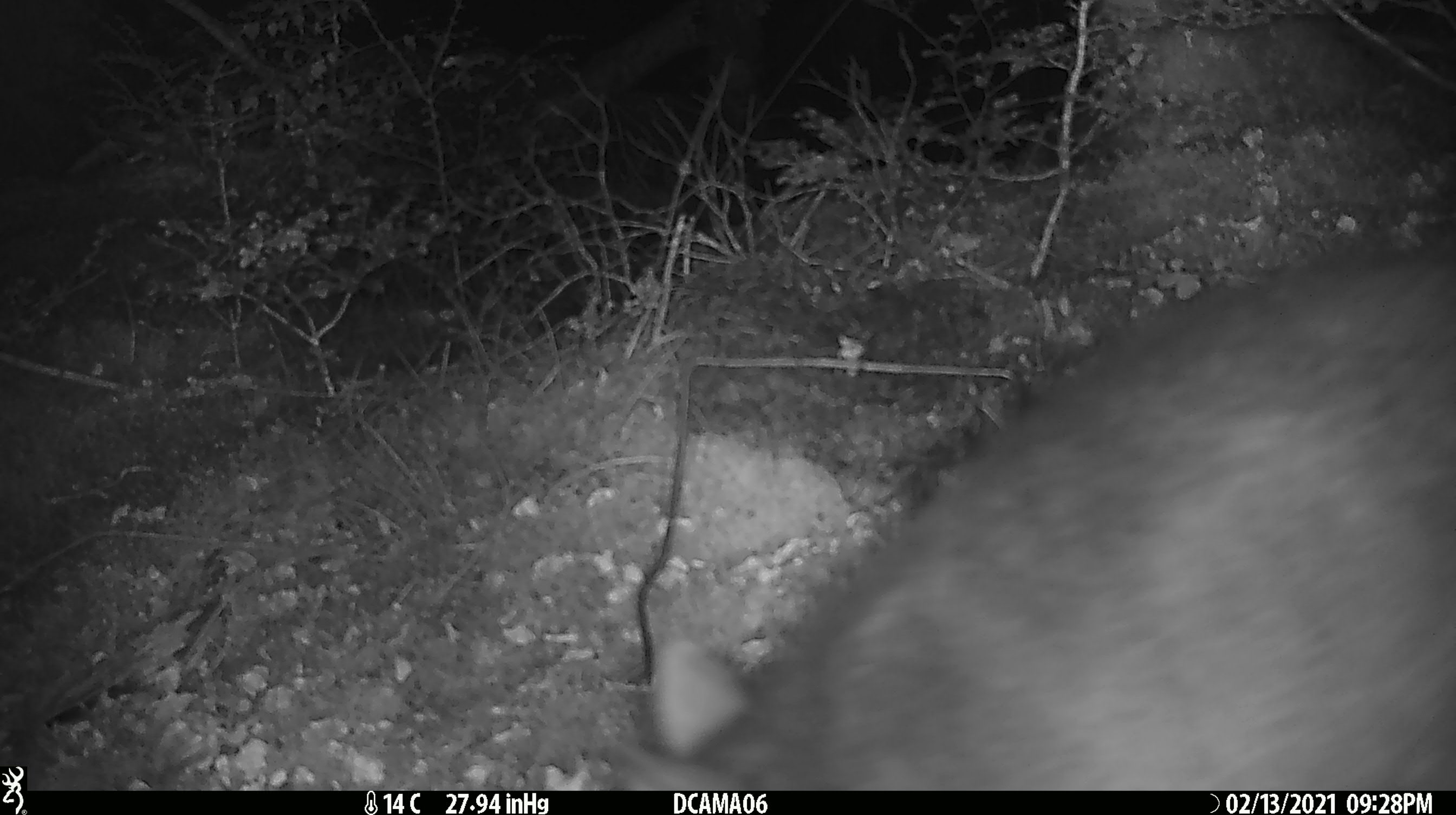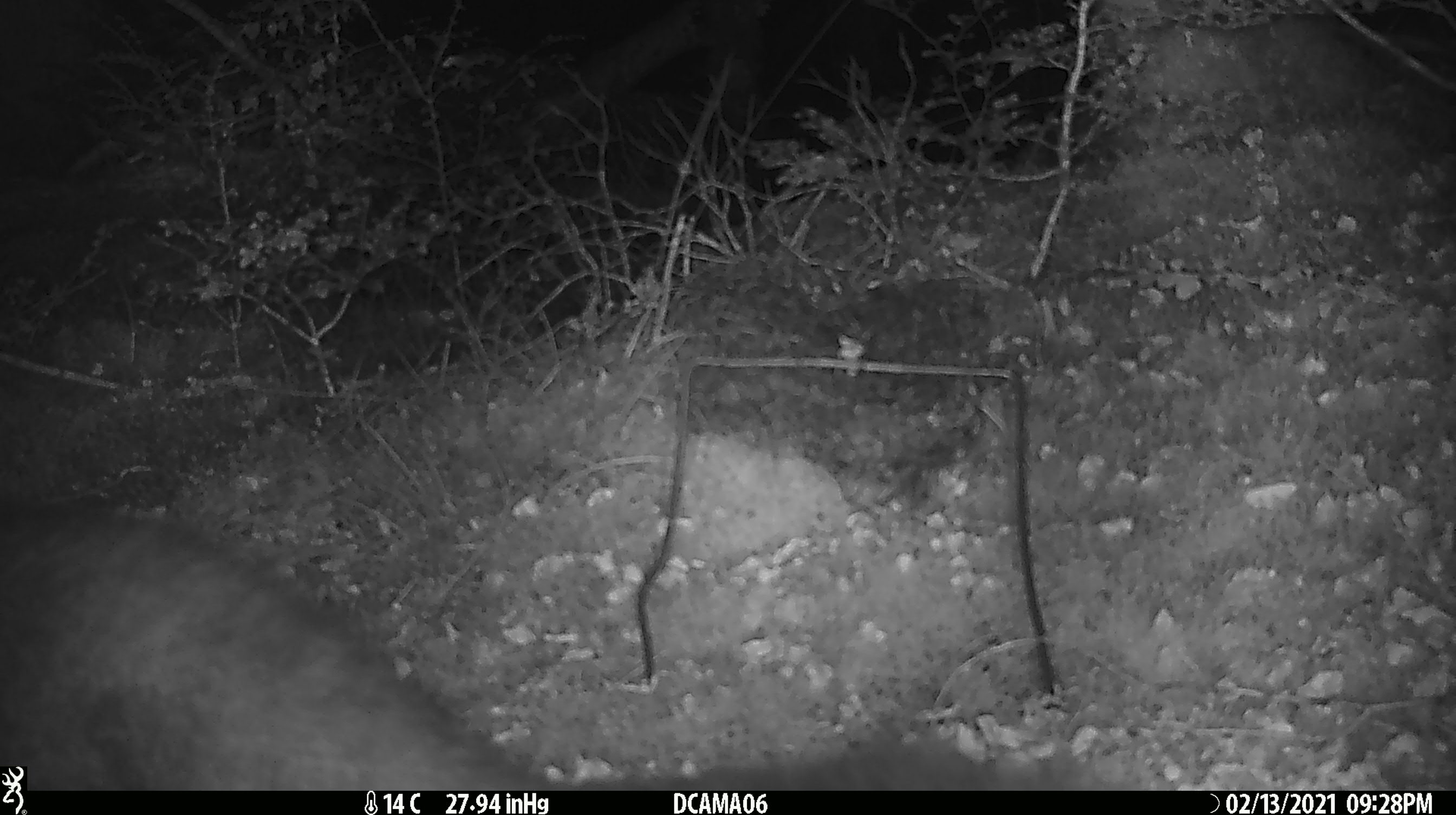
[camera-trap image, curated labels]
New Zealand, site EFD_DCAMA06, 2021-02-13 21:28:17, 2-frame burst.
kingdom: Animalia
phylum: Chordata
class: Mammalia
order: Diprotodontia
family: Phalangeridae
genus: Trichosurus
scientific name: Trichosurus vulpecula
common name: common brushtail possum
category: possum